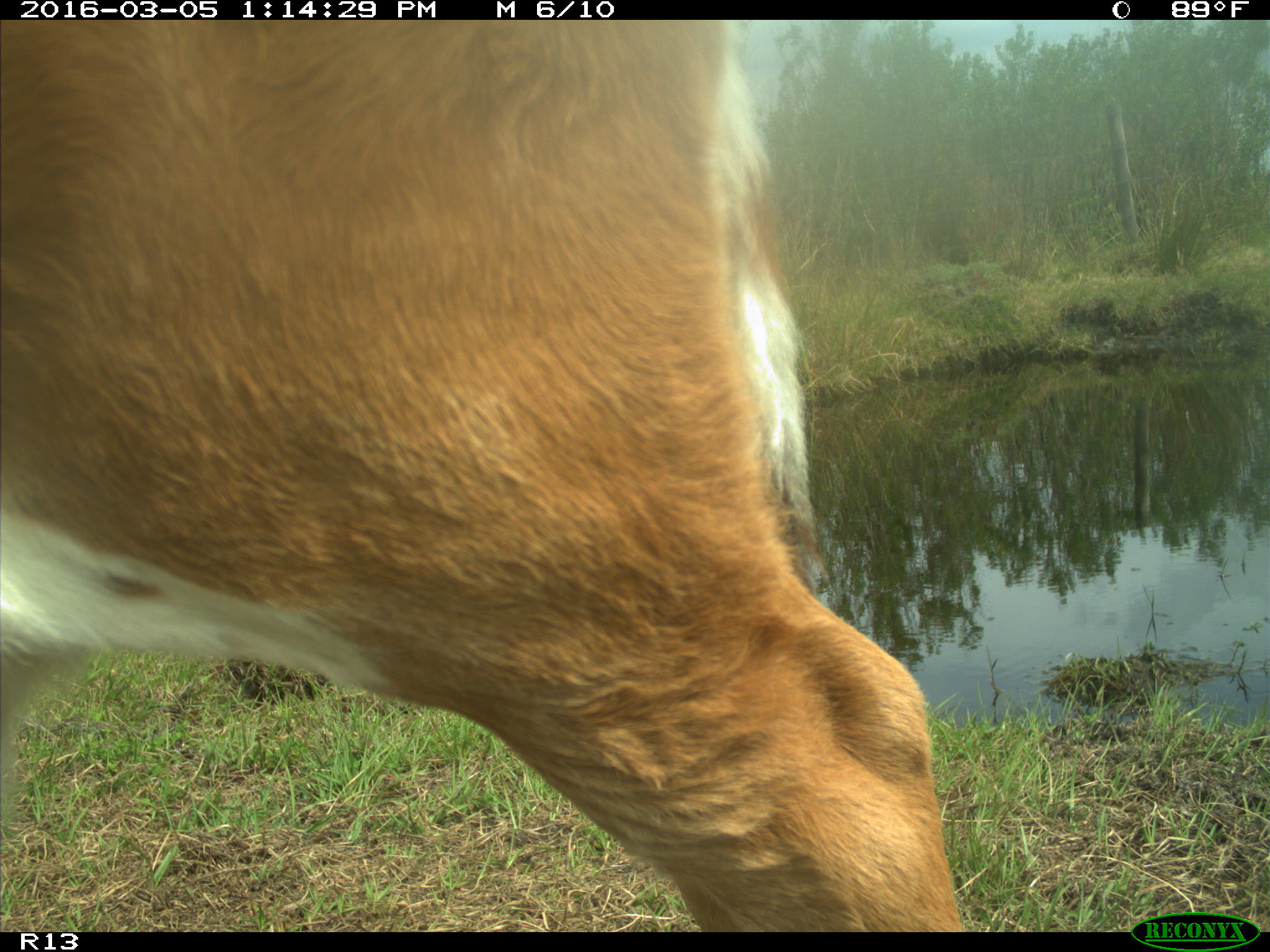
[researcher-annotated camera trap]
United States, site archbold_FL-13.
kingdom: Animalia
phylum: Chordata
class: Mammalia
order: Artiodactyla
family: Bovidae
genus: Bos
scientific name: Bos taurus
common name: domestic cow